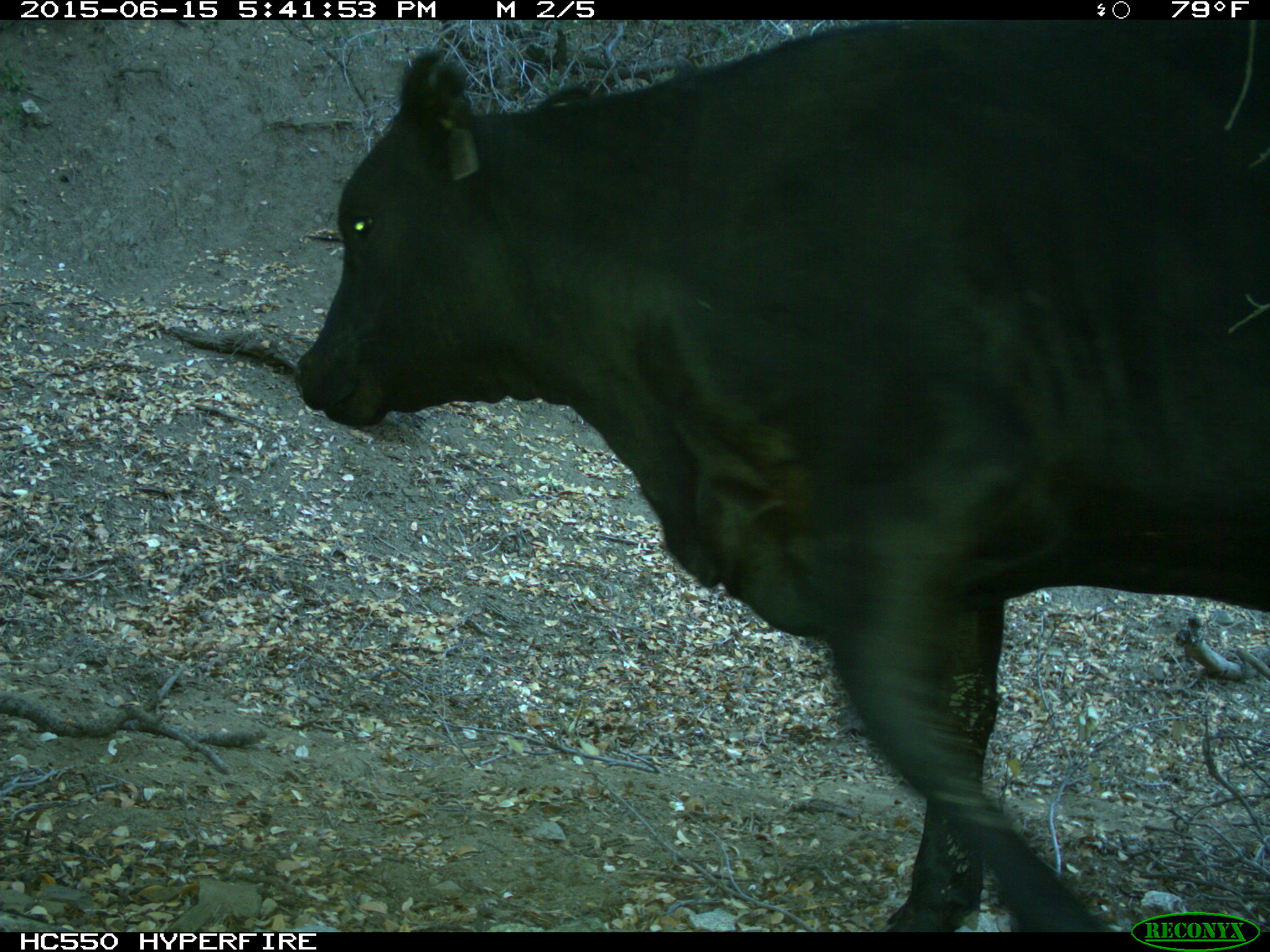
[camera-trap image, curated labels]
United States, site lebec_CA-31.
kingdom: Animalia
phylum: Chordata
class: Mammalia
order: Artiodactyla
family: Bovidae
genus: Bos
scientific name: Bos taurus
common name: domestic cow